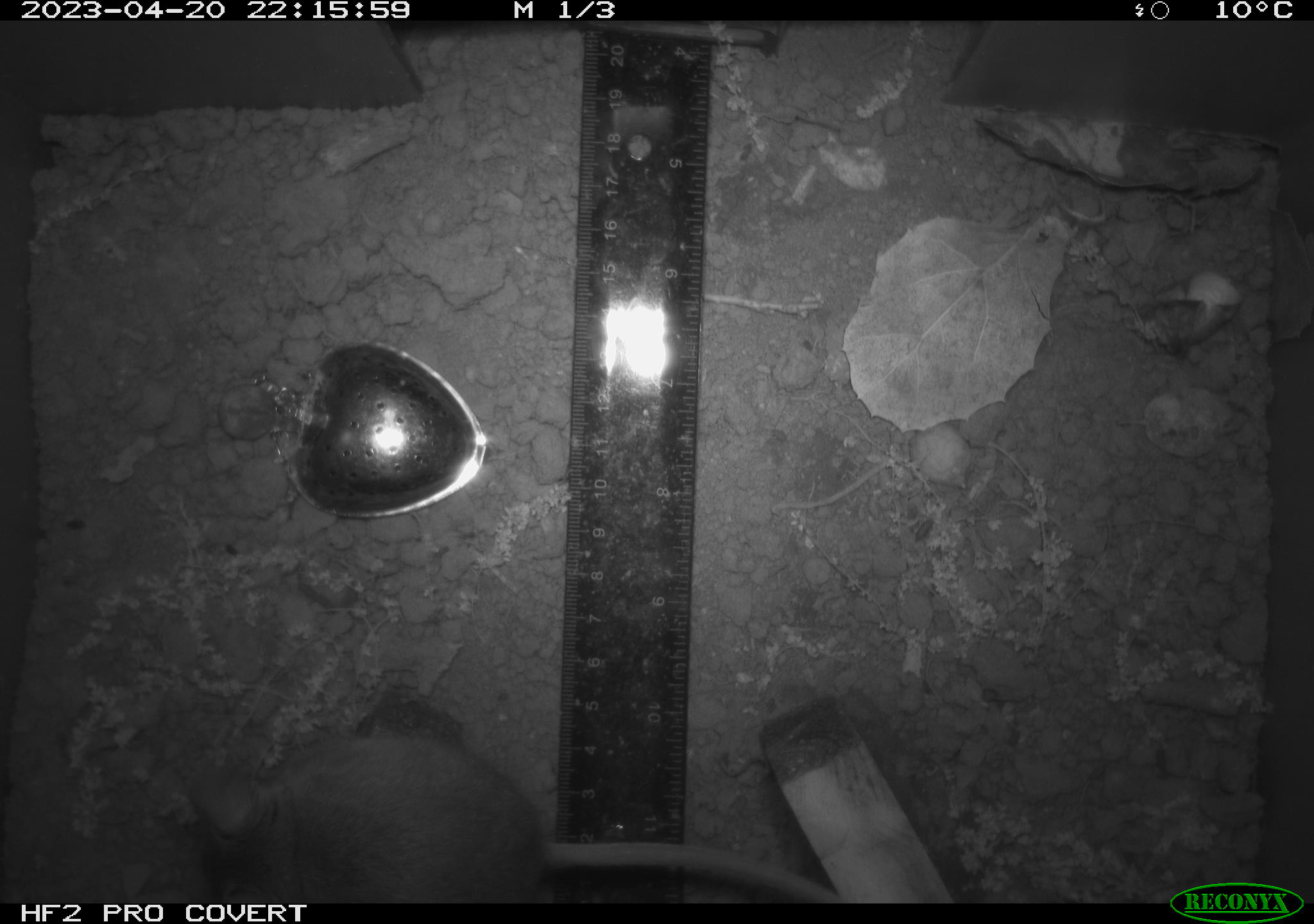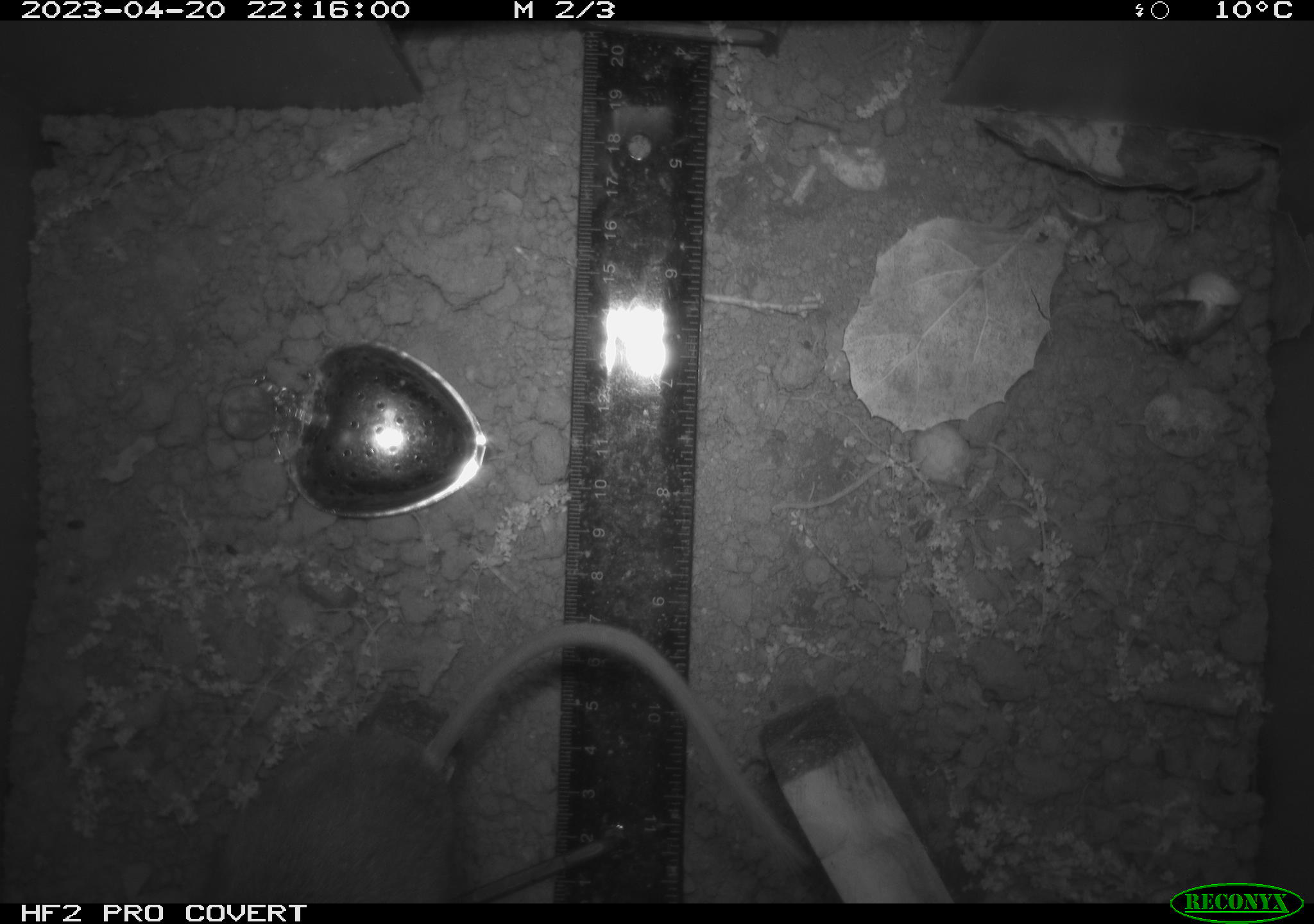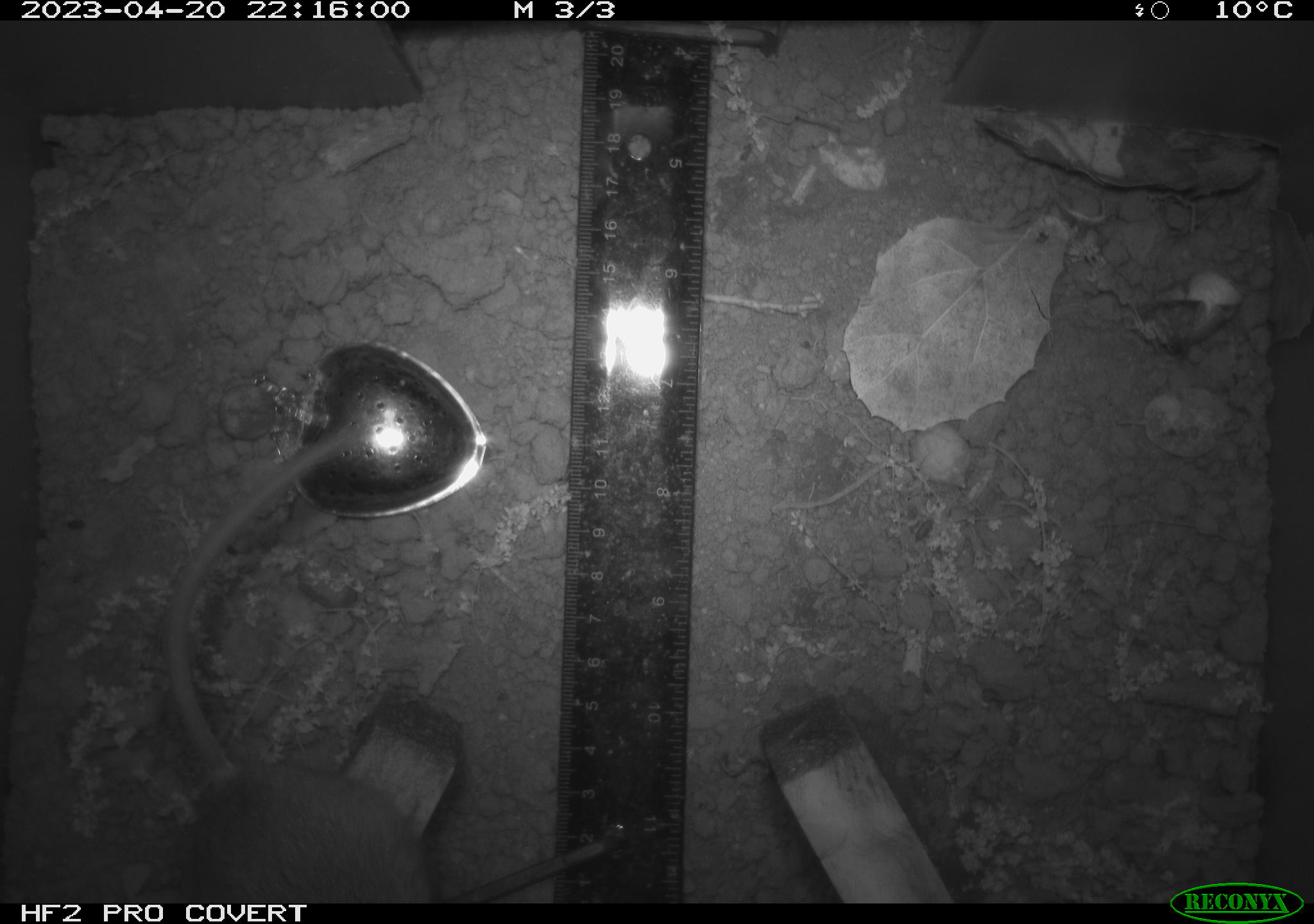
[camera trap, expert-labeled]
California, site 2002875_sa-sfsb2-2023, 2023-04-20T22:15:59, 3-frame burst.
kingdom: Animalia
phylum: Chordata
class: Mammalia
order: Rodentia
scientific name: Rodentia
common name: mouse species